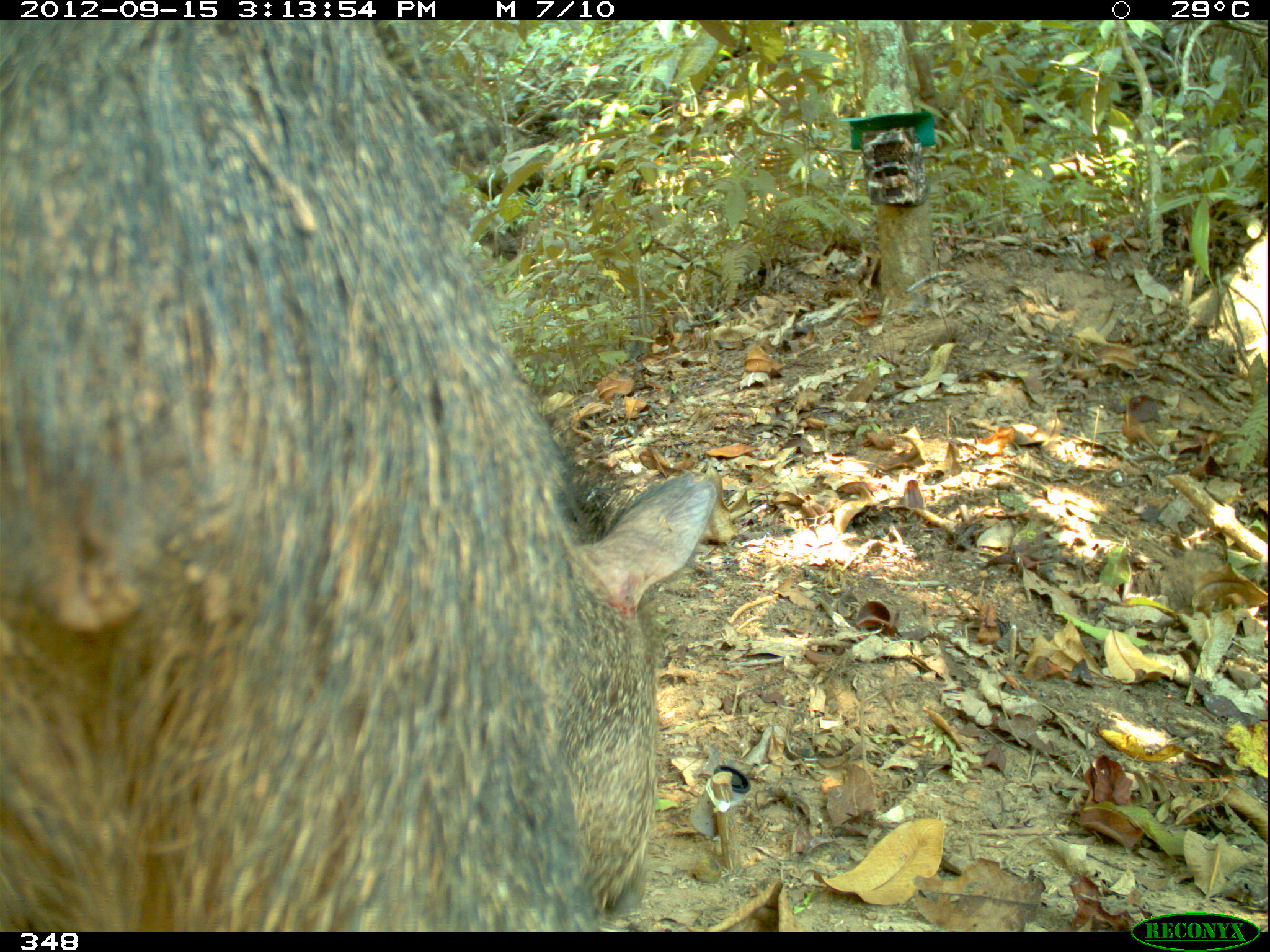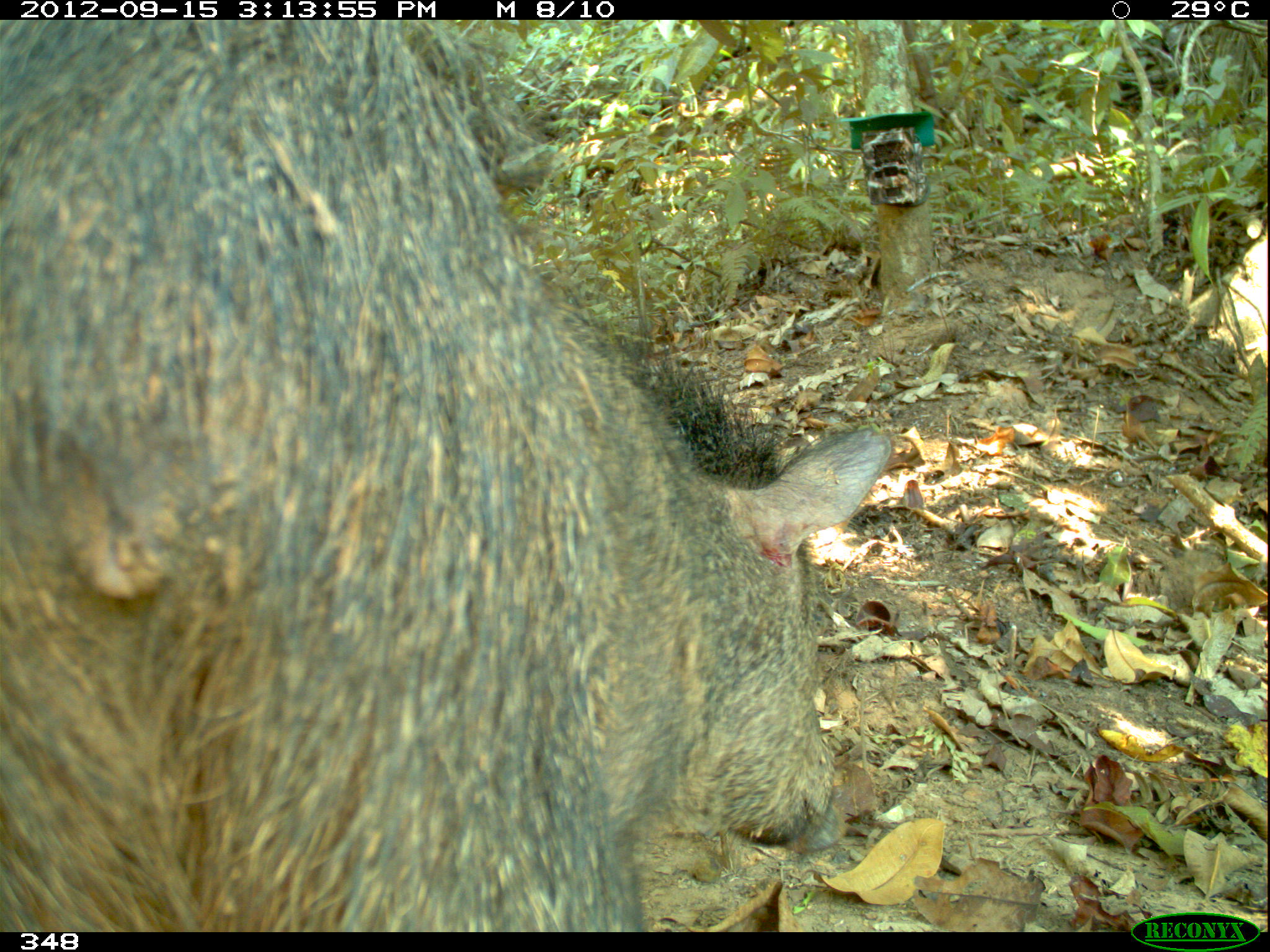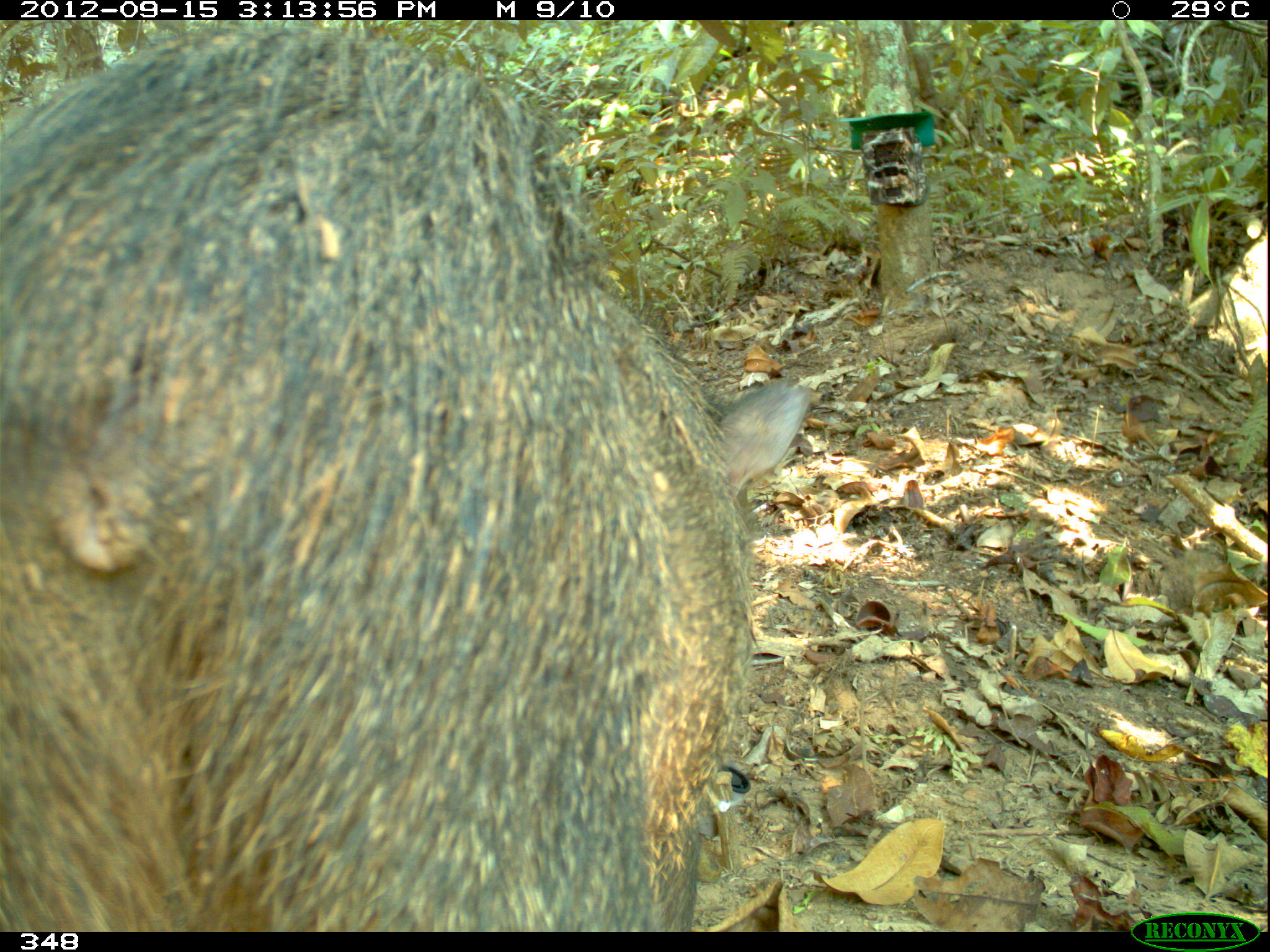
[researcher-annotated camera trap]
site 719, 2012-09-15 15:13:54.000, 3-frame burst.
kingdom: Animalia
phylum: Chordata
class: Mammalia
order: Artiodactyla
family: Tayassuidae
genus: Pecari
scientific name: Pecari tajacu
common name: collared peccary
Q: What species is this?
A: Pecari tajacu (collared peccary).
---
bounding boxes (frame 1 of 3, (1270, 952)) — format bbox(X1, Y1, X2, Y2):
pecari tajacu: bbox(0, 21, 719, 932)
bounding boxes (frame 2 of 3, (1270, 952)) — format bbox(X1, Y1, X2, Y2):
pecari tajacu: bbox(0, 19, 893, 931)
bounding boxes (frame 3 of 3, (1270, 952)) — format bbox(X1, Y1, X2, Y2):
pecari tajacu: bbox(0, 23, 825, 930)